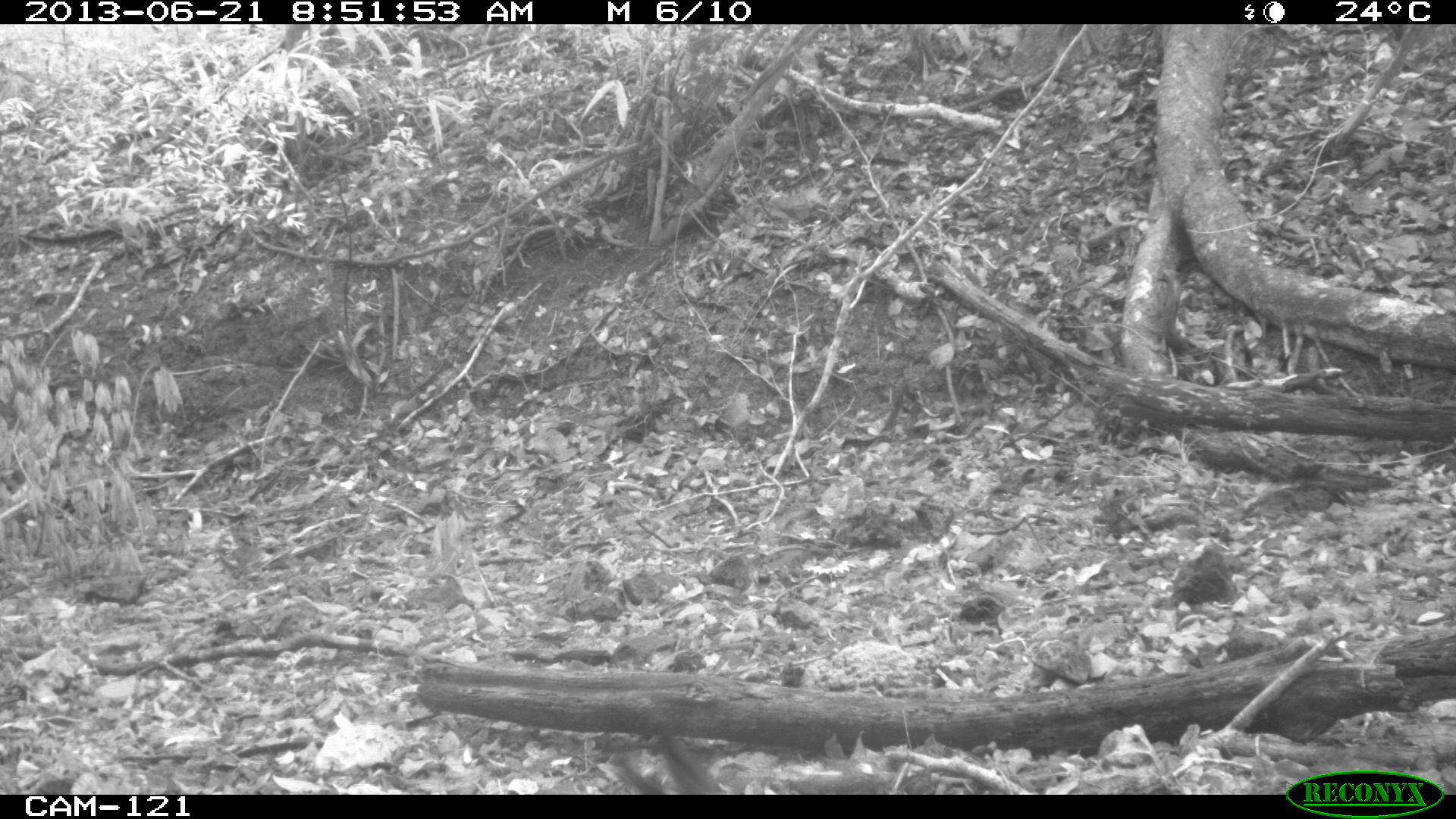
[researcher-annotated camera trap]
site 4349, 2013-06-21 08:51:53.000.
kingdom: Animalia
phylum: Chordata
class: Aves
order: Galliformes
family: Cracidae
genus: Crax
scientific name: Crax rubra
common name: great curassow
Crax rubra (great curassow), count 1, sex female.